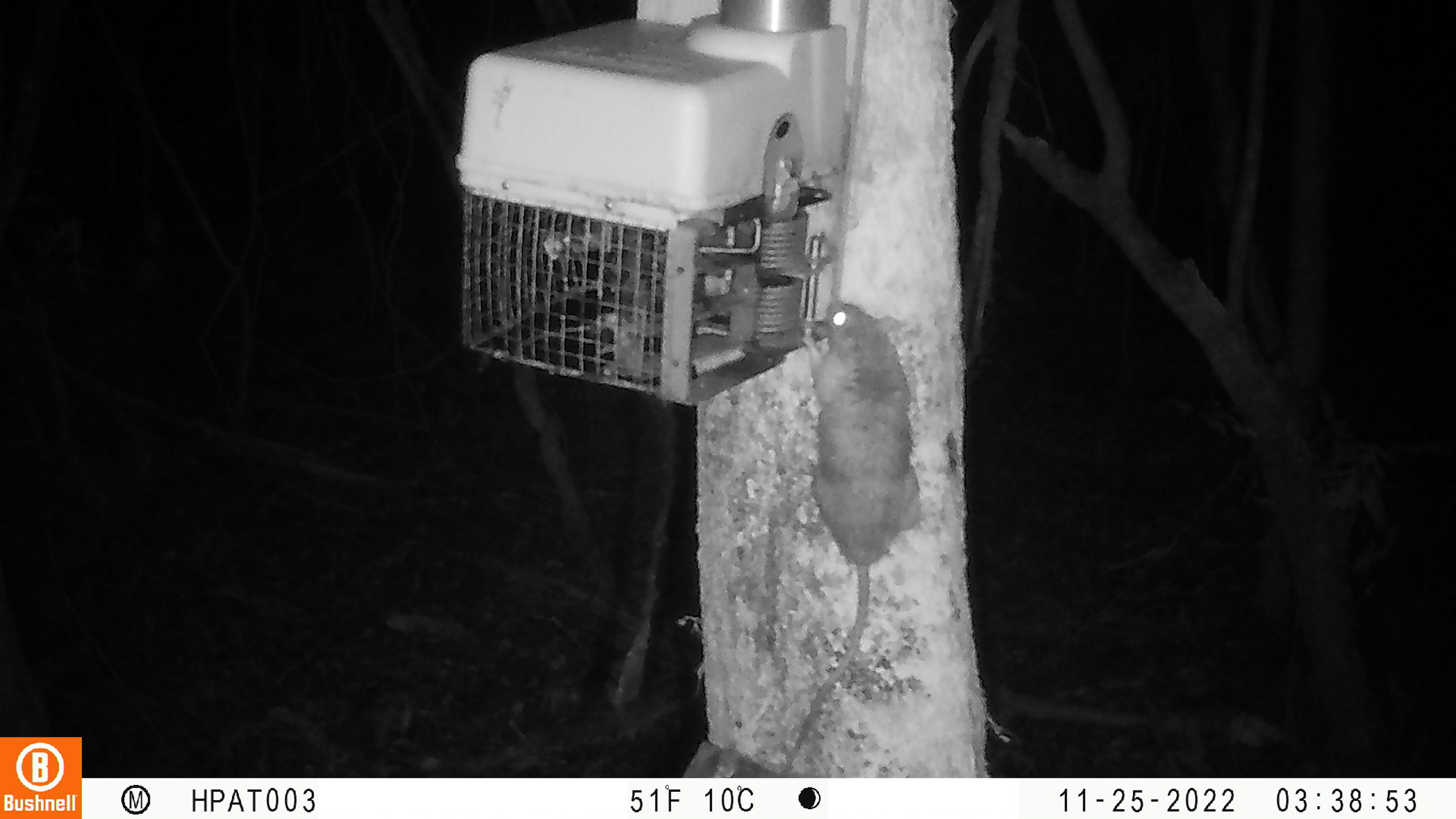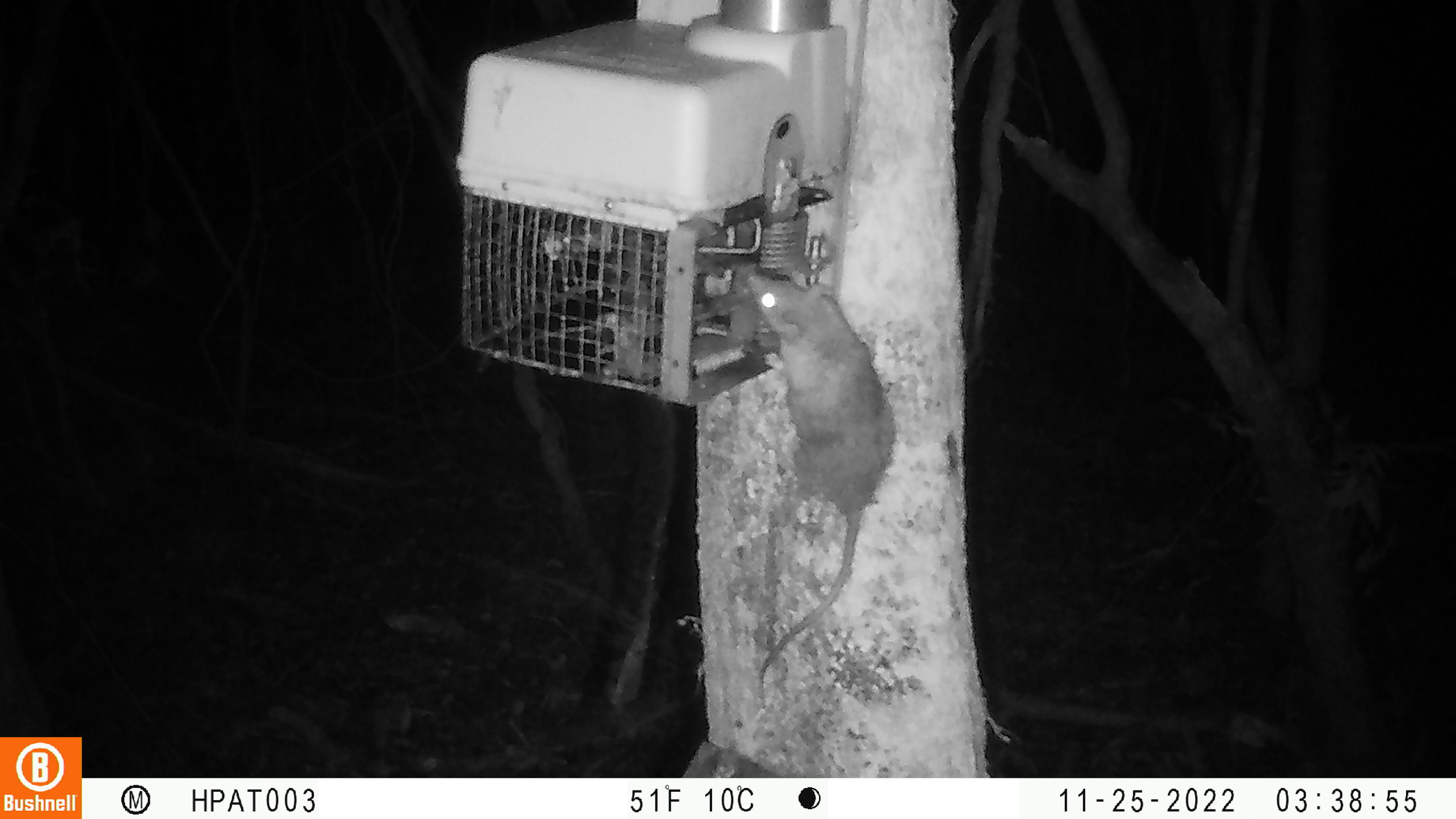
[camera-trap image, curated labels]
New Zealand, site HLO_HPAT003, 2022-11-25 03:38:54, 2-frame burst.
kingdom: Animalia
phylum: Chordata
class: Mammalia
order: Rodentia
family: Muridae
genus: Rattus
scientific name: Rattus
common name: rat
Rat (Rattus).